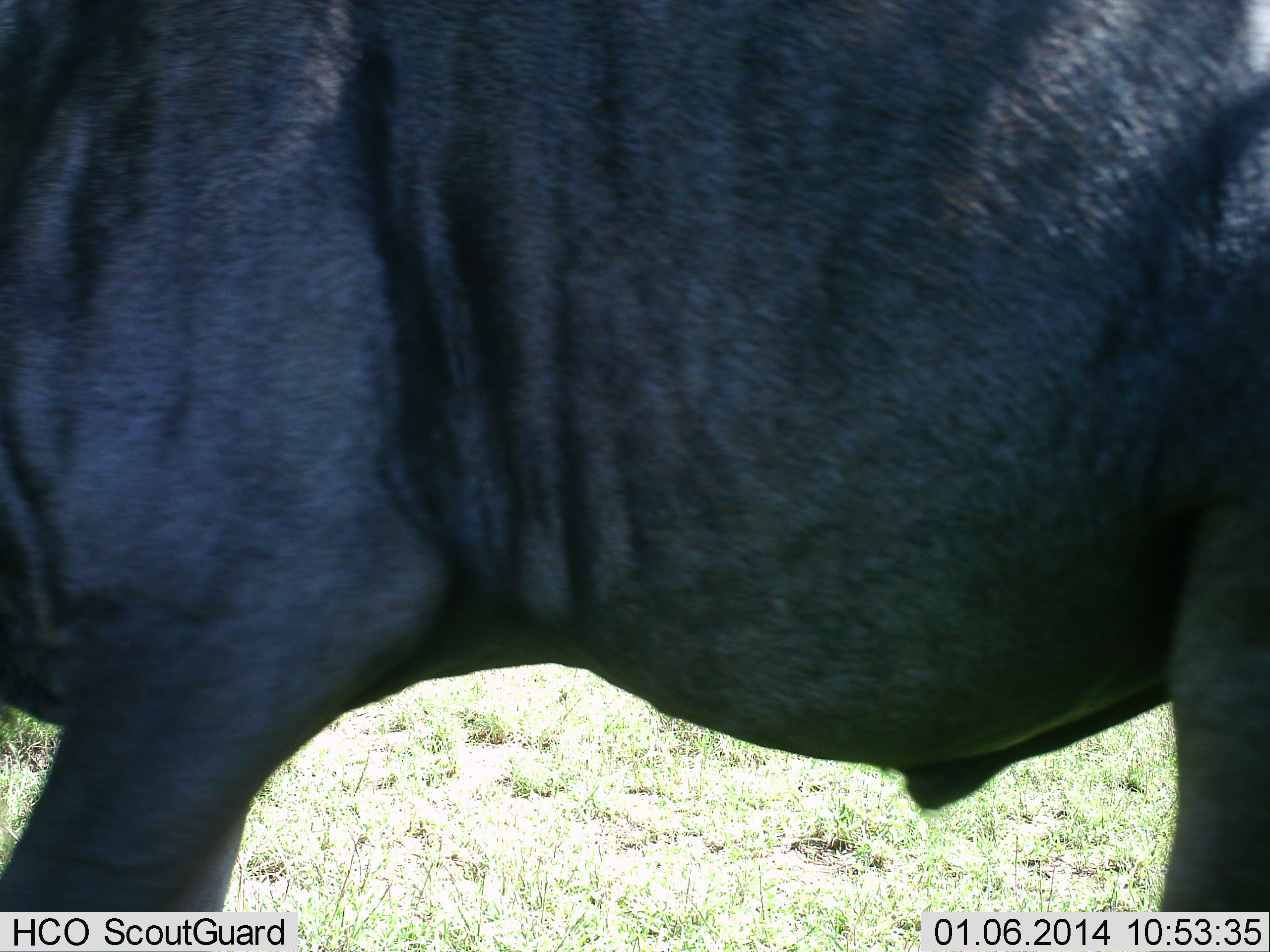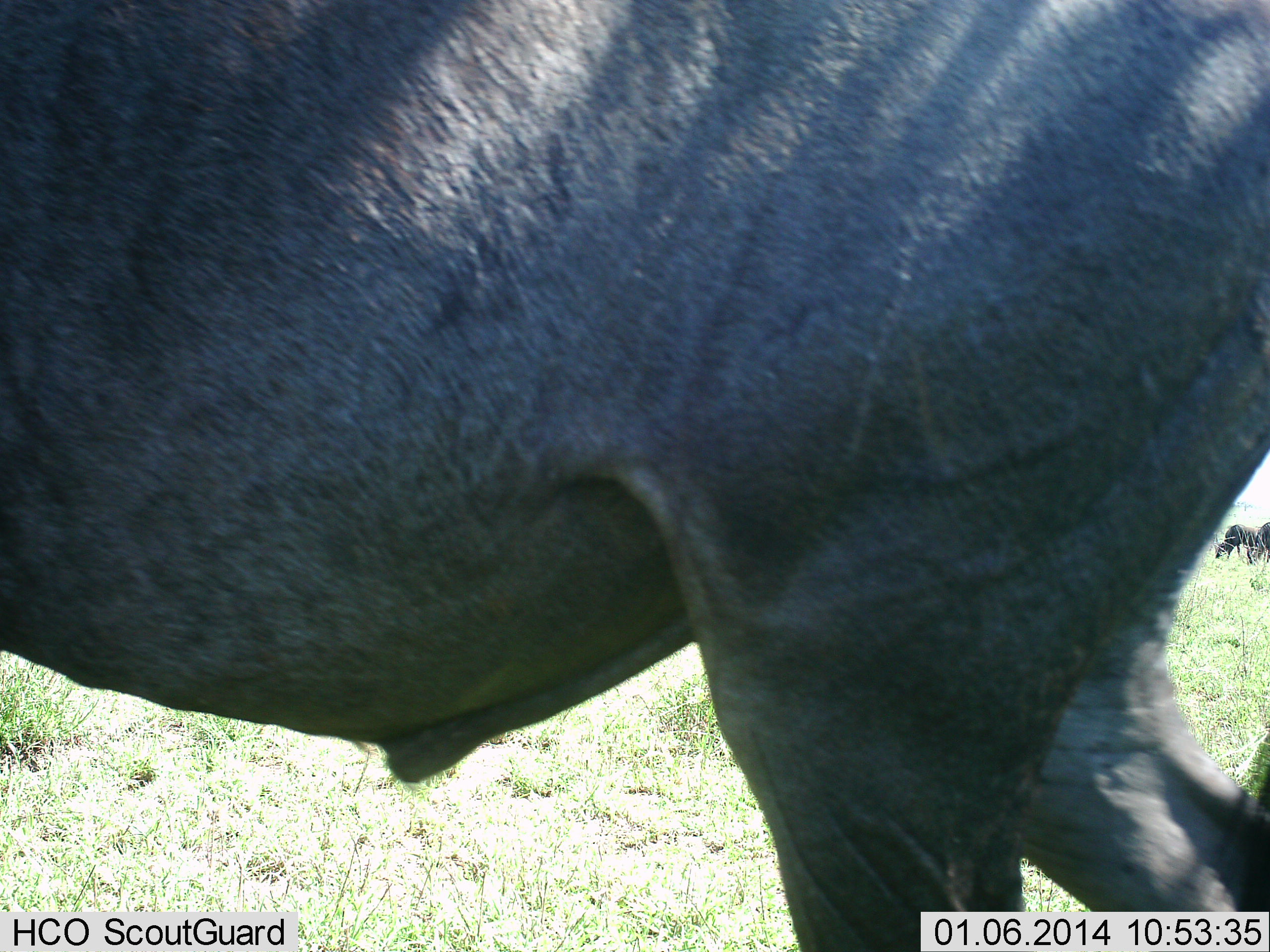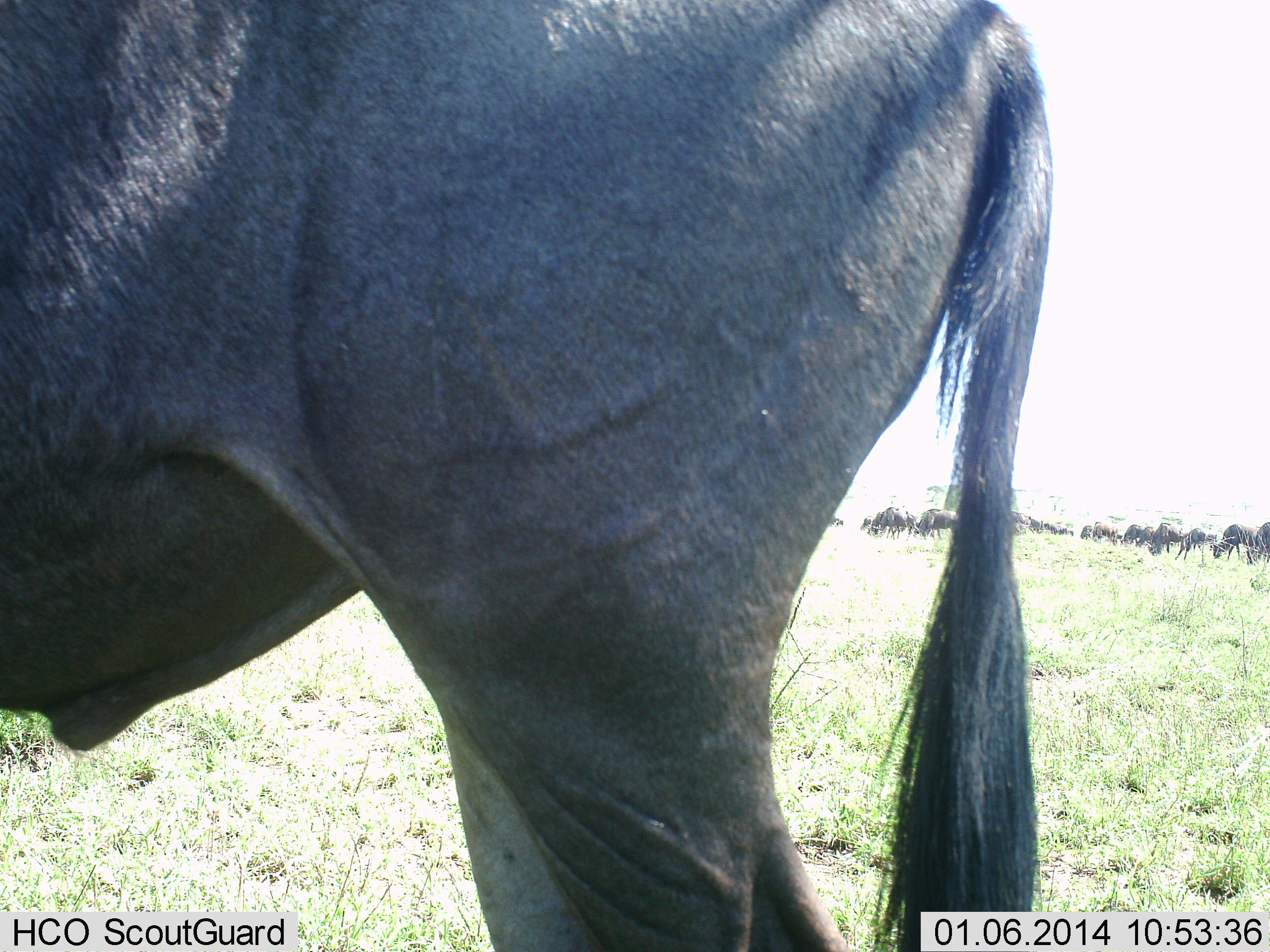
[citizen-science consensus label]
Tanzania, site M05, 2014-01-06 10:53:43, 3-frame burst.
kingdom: Animalia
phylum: Chordata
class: Mammalia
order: Artiodactyla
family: Bovidae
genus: Connochaetes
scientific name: Connochaetes taurinus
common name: blue wildebeest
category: wildebeest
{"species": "wildebeest (blue wildebeest) (Connochaetes taurinus)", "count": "11-50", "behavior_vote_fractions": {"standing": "50%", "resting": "0%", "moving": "40%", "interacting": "0%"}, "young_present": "0%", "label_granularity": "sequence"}